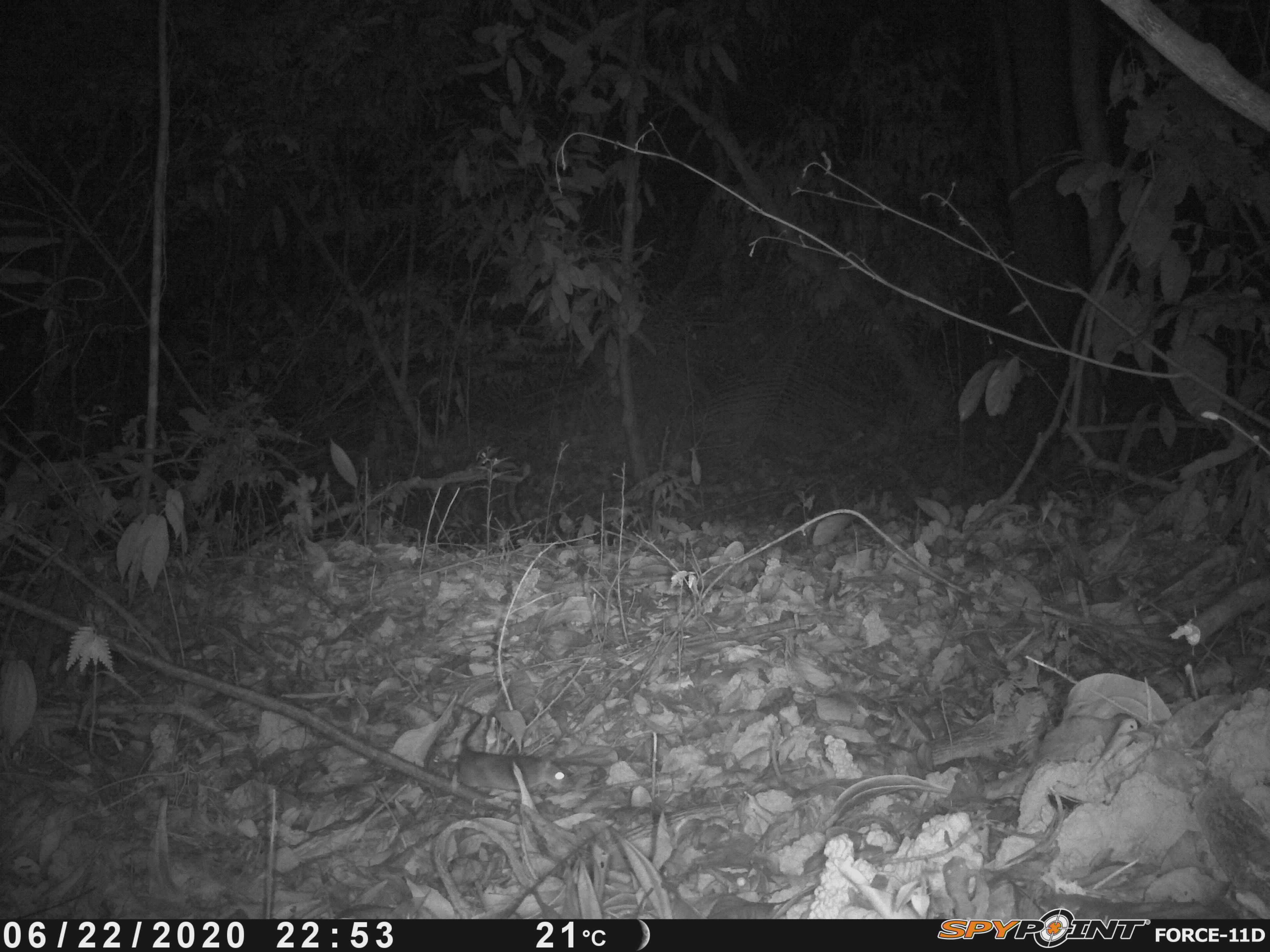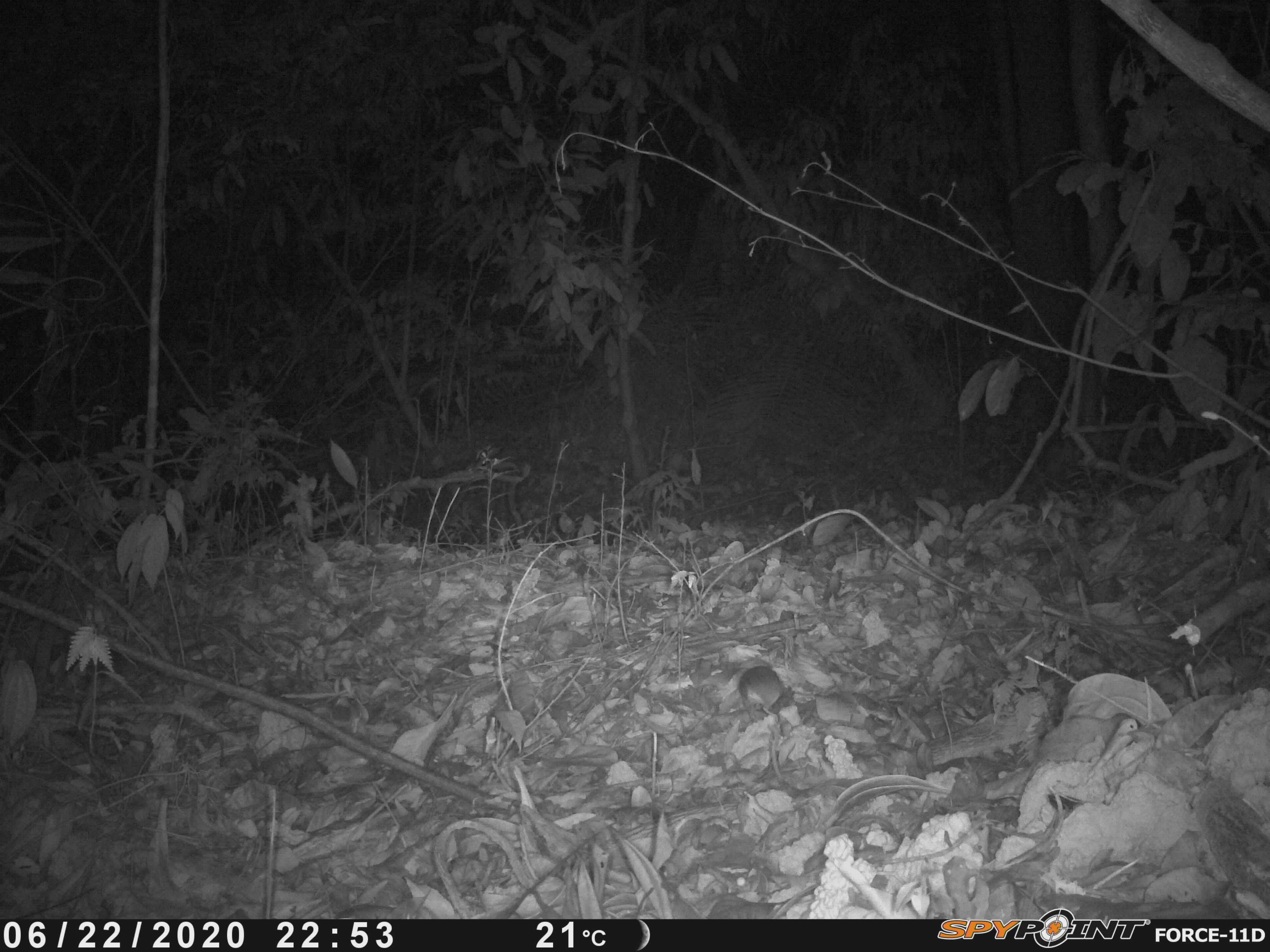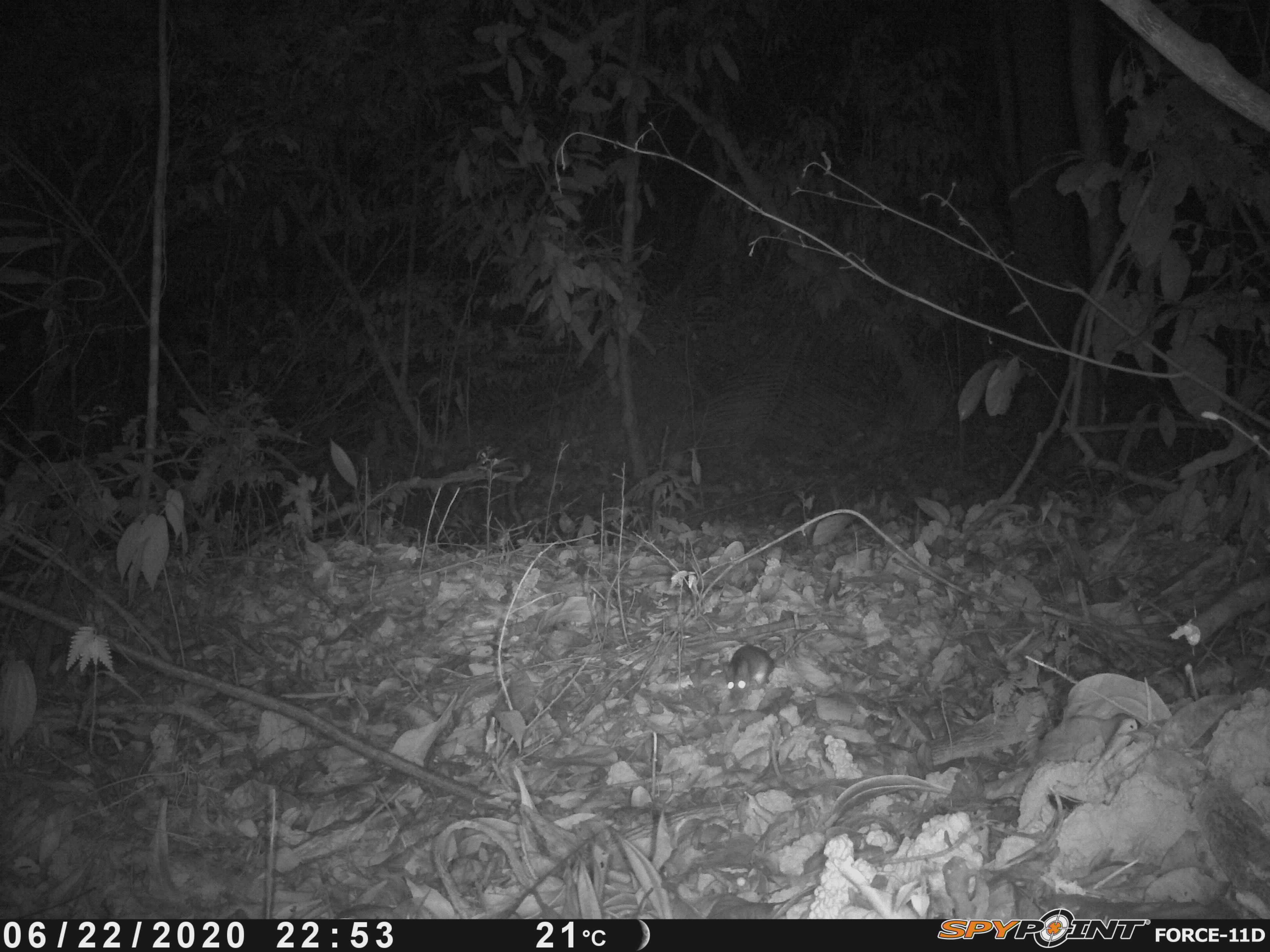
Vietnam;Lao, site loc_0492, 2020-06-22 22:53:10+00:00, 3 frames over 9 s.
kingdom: Animalia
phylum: Chordata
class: Mammalia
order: Rodentia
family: Muridae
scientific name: Muridae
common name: old-world mice and rats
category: unidentified murid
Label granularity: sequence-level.